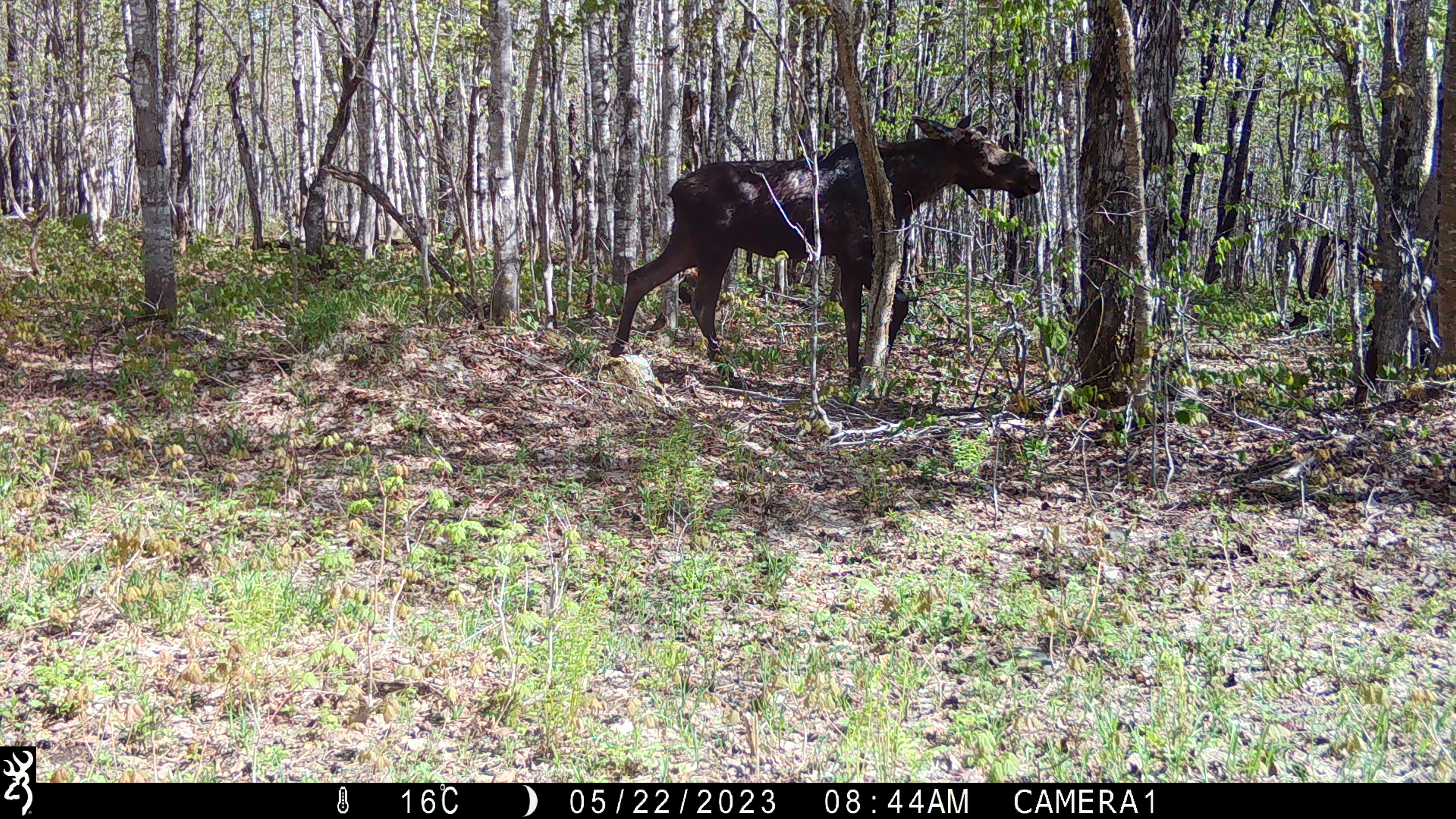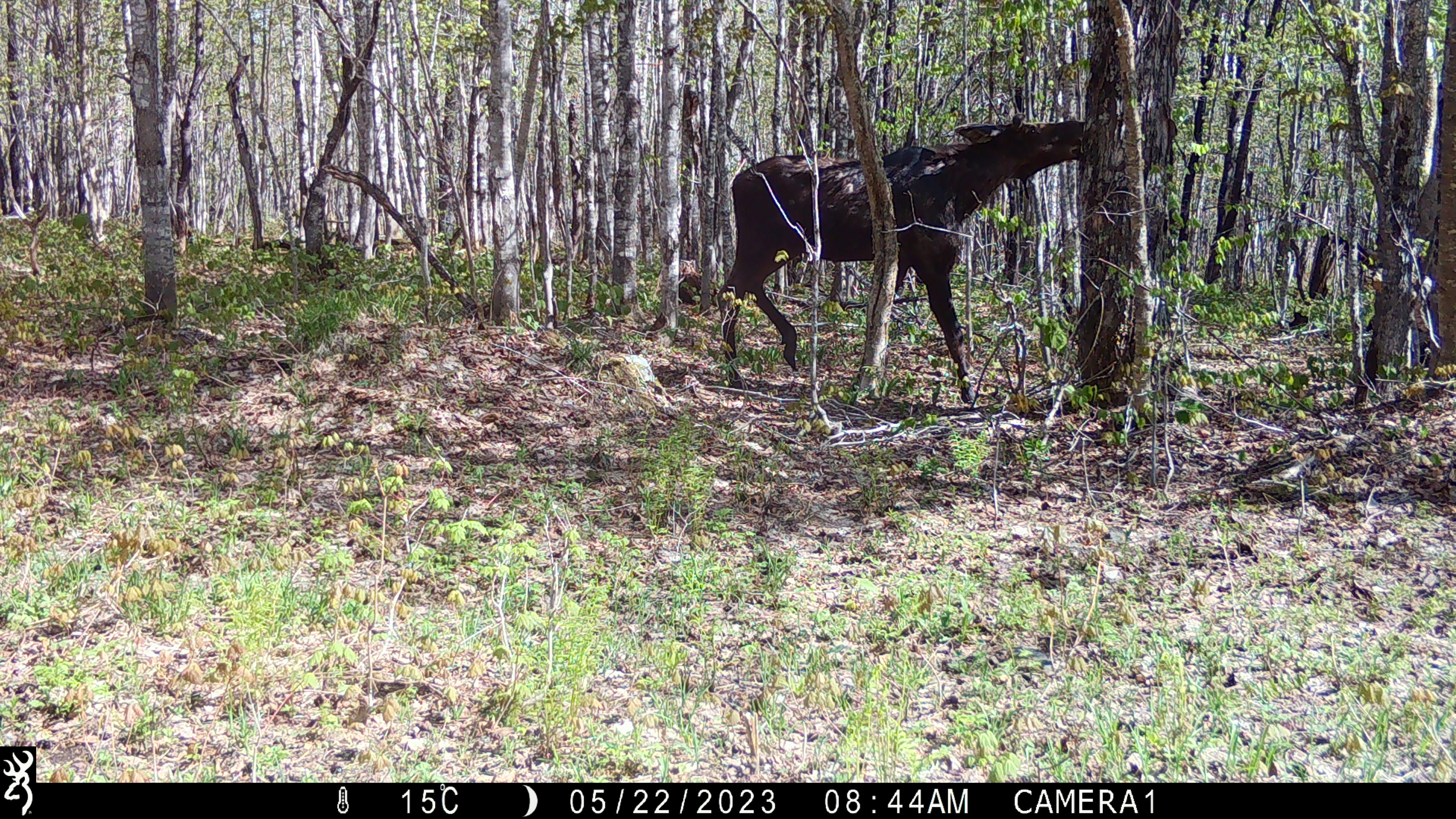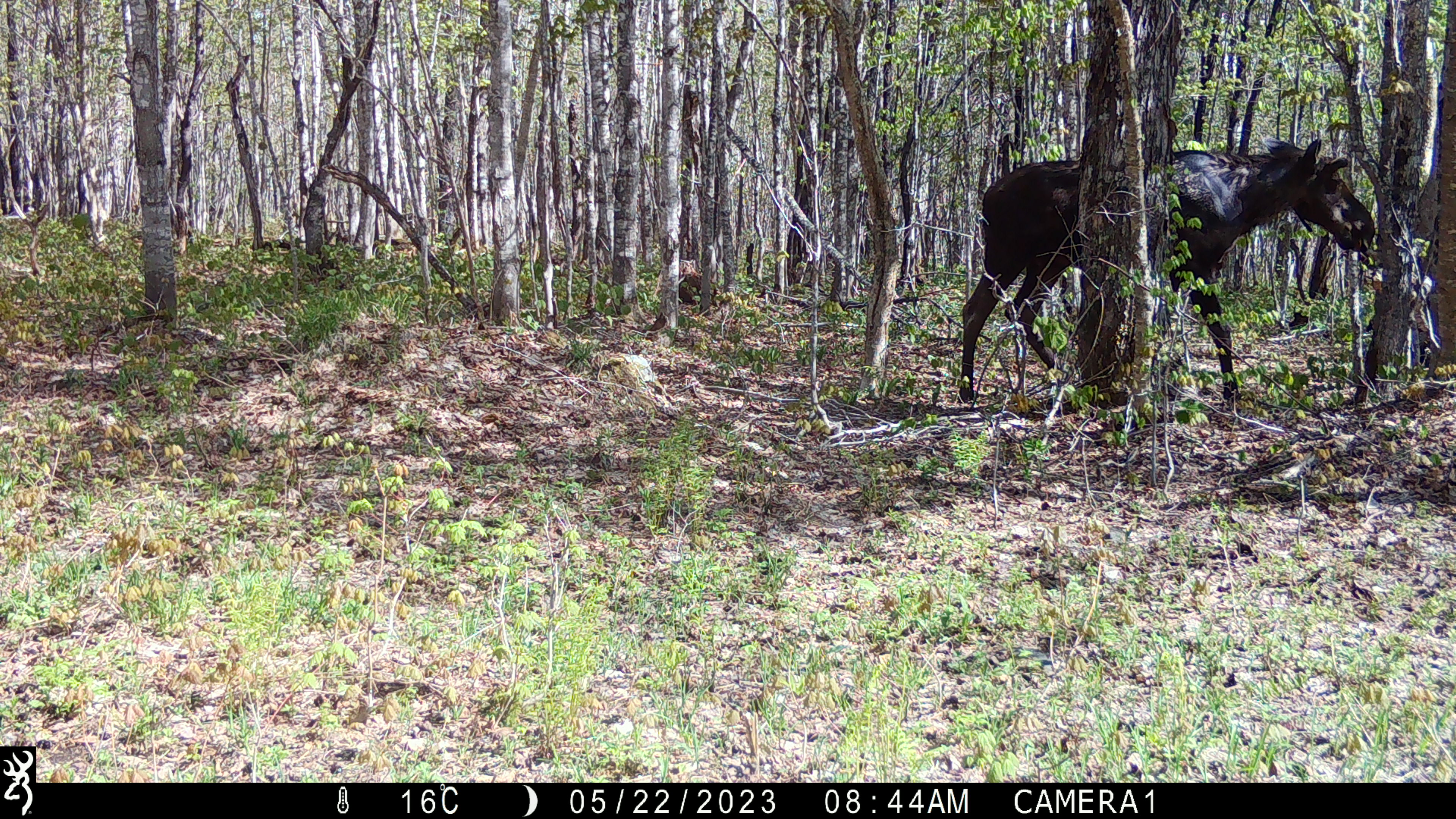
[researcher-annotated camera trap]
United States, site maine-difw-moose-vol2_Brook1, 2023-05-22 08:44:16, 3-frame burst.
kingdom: Animalia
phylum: Chordata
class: Mammalia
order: Artiodactyla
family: Cervidae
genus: Alces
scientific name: Alces alces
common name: moose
Moose (Alces alces).